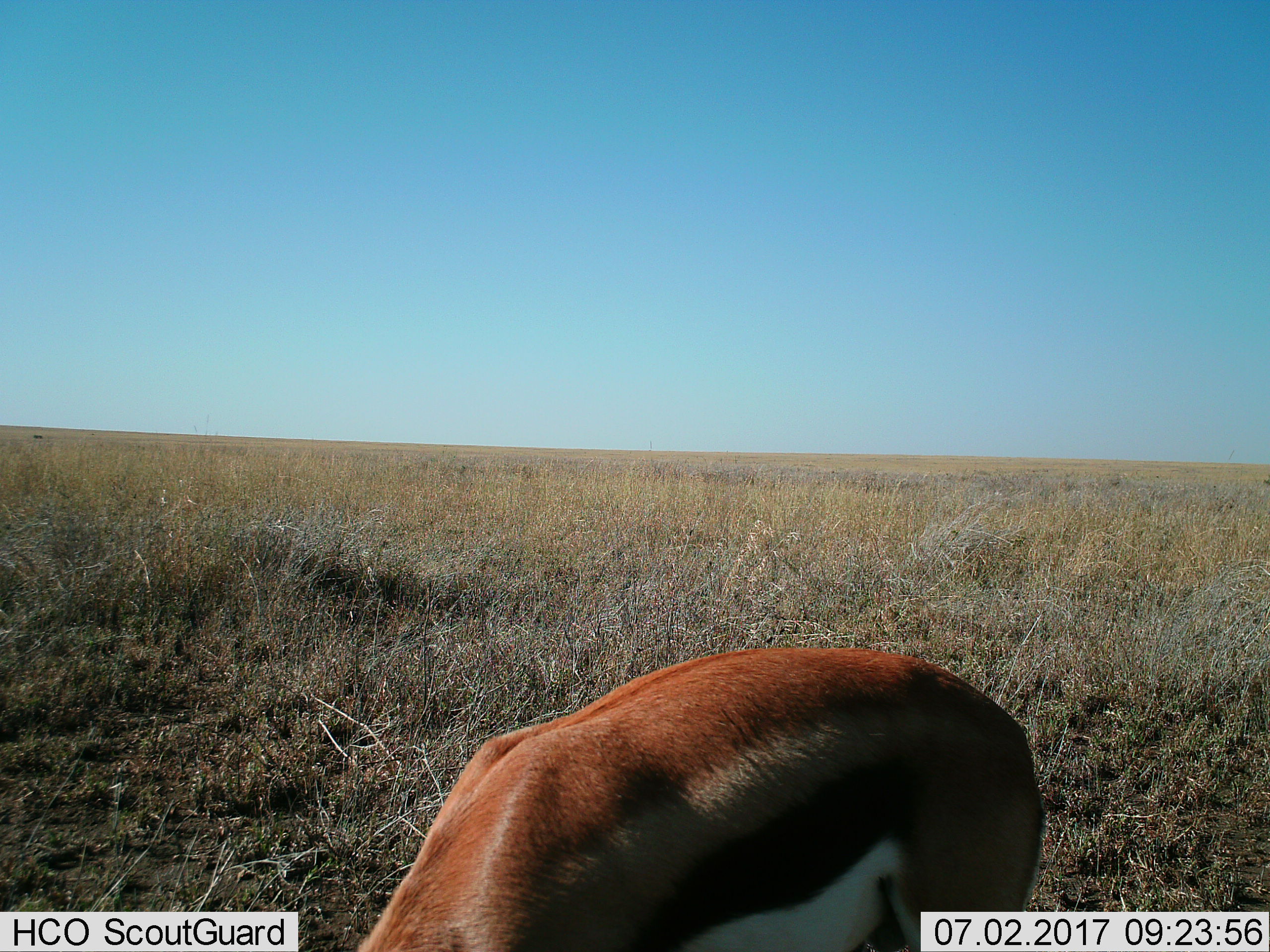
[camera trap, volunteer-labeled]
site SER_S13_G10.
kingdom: Animalia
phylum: Chordata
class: Mammalia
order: Artiodactyla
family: Bovidae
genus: Eudorcas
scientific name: Eudorcas thomsonii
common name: thomson's gazelle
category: gazellethomsons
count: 1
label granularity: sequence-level